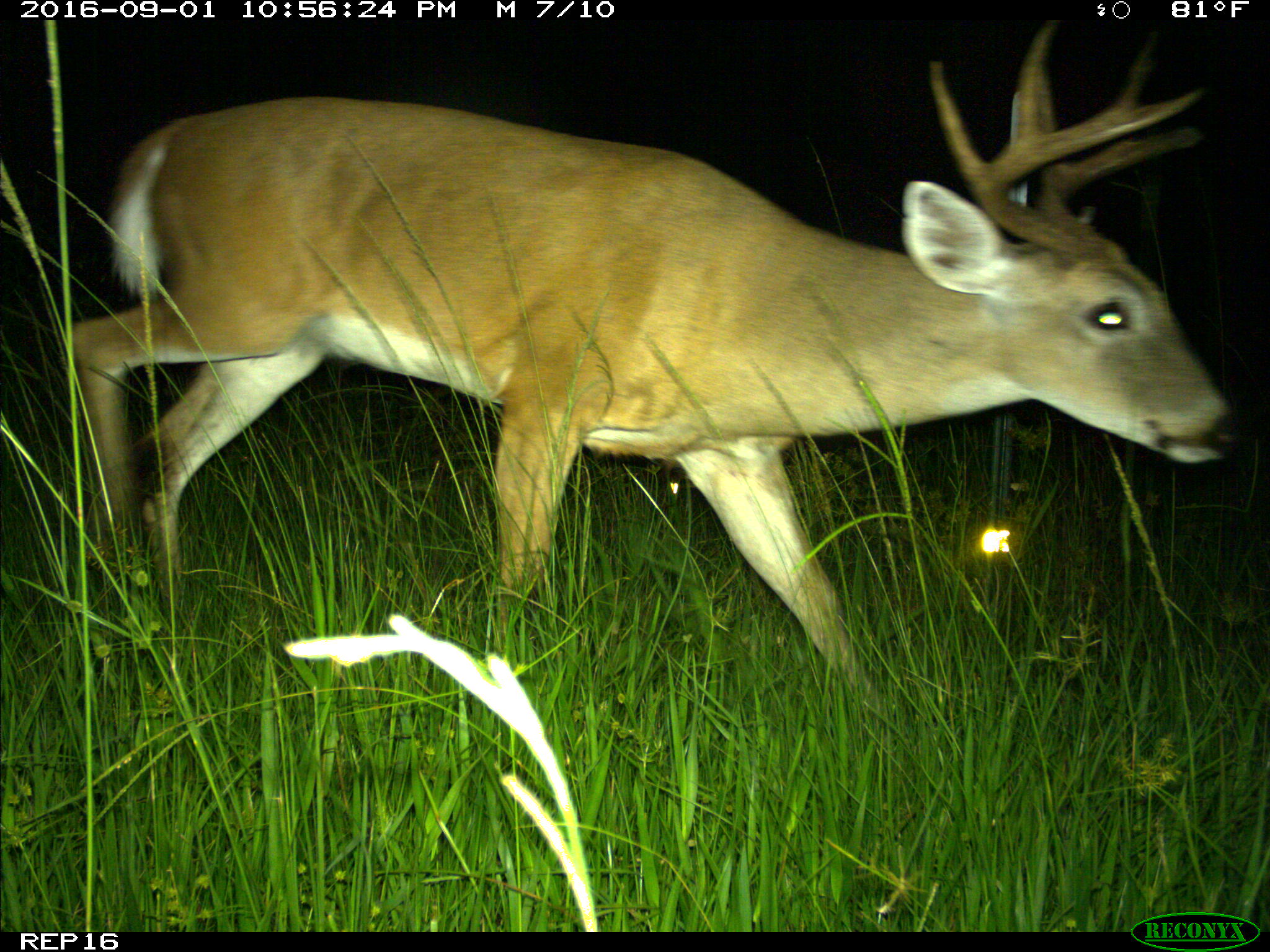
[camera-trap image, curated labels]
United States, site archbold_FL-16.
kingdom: Animalia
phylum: Chordata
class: Mammalia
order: Artiodactyla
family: Cervidae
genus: Odocoileus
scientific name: Odocoileus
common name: deer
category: unidentified deer